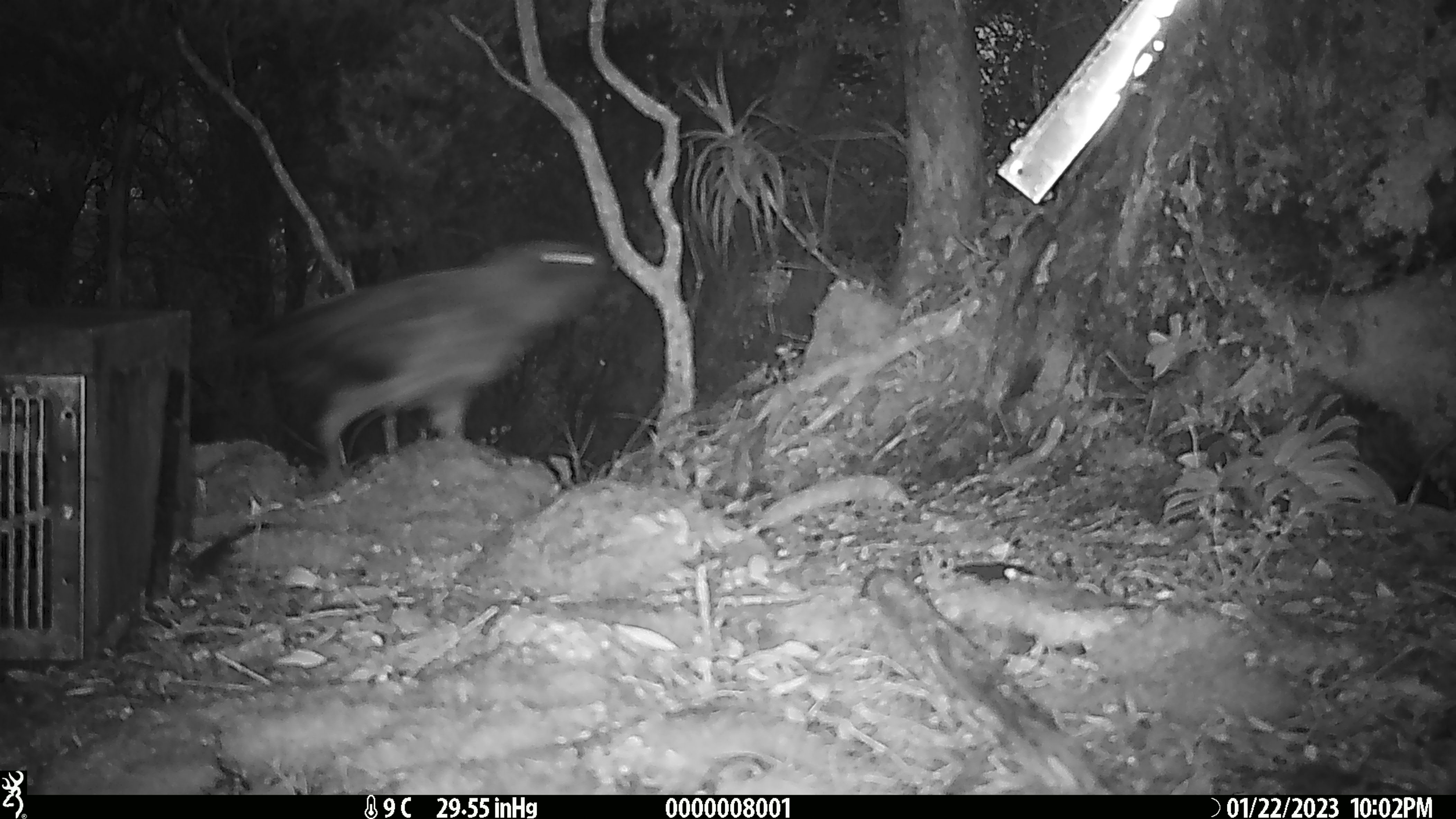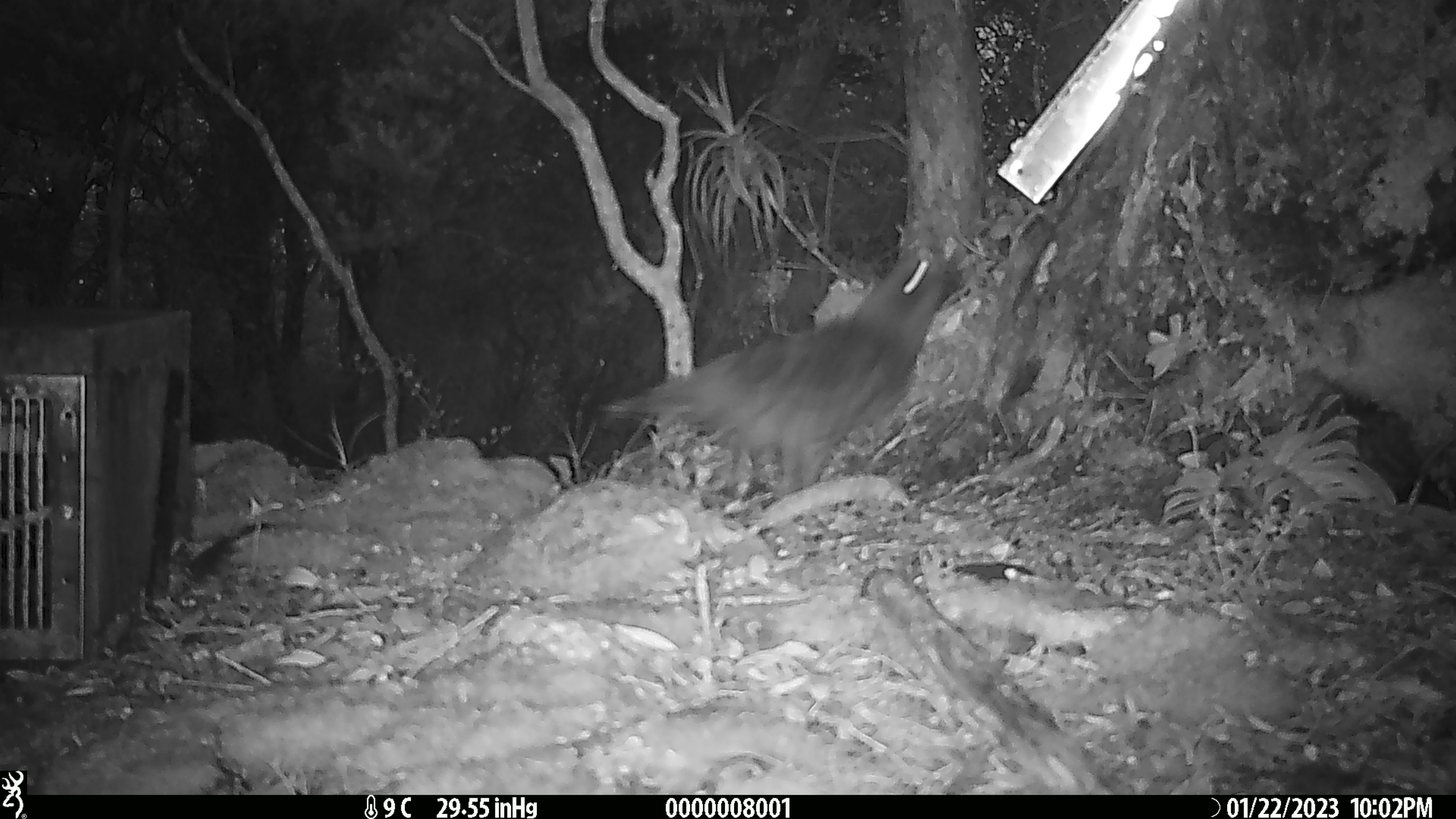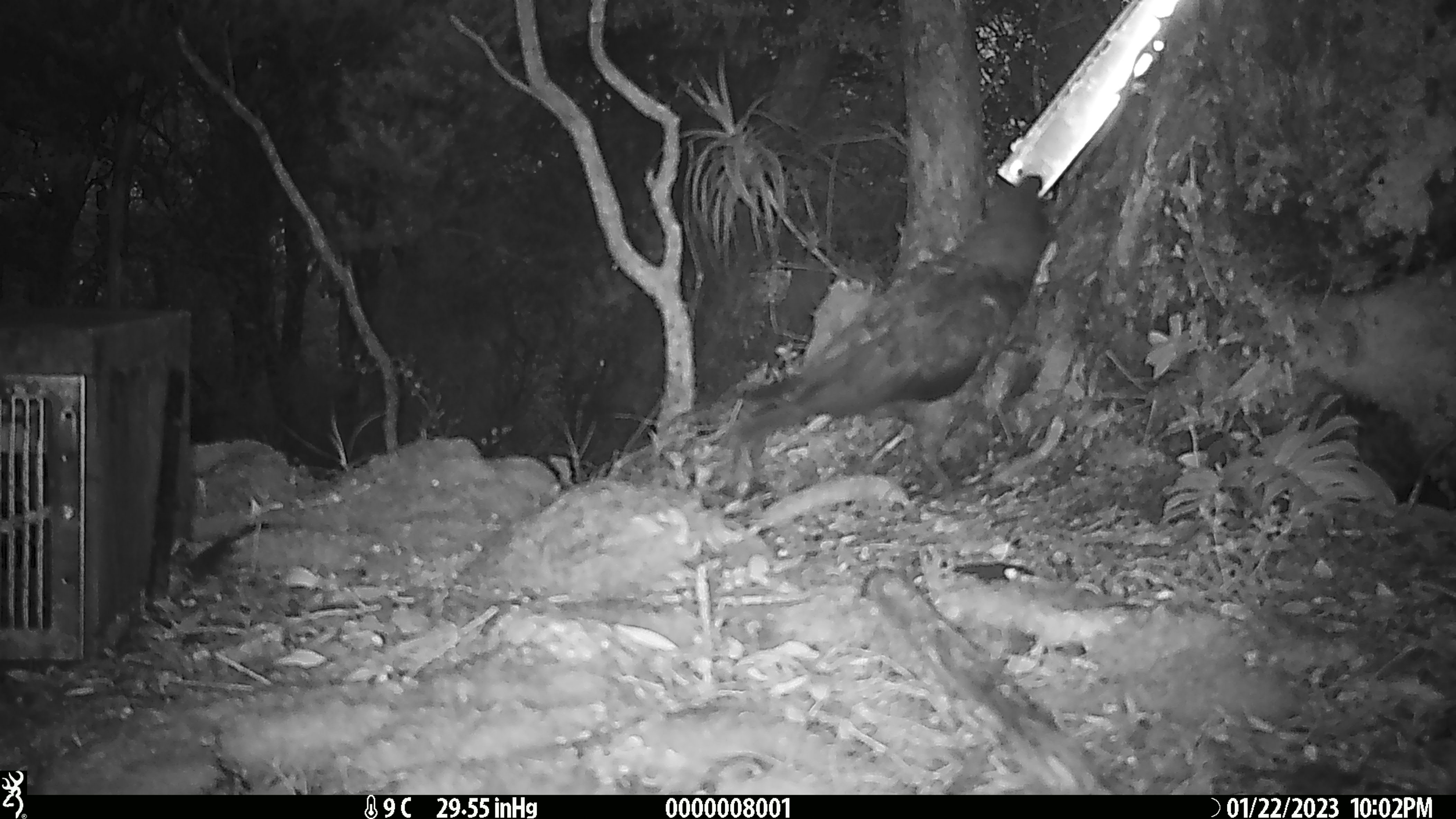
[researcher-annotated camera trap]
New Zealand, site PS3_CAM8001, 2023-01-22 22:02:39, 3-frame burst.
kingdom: Animalia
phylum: Chordata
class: Aves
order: Psittaciformes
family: Strigopidae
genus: Nestor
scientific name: Nestor notabilis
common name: kea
Kea (Nestor notabilis).